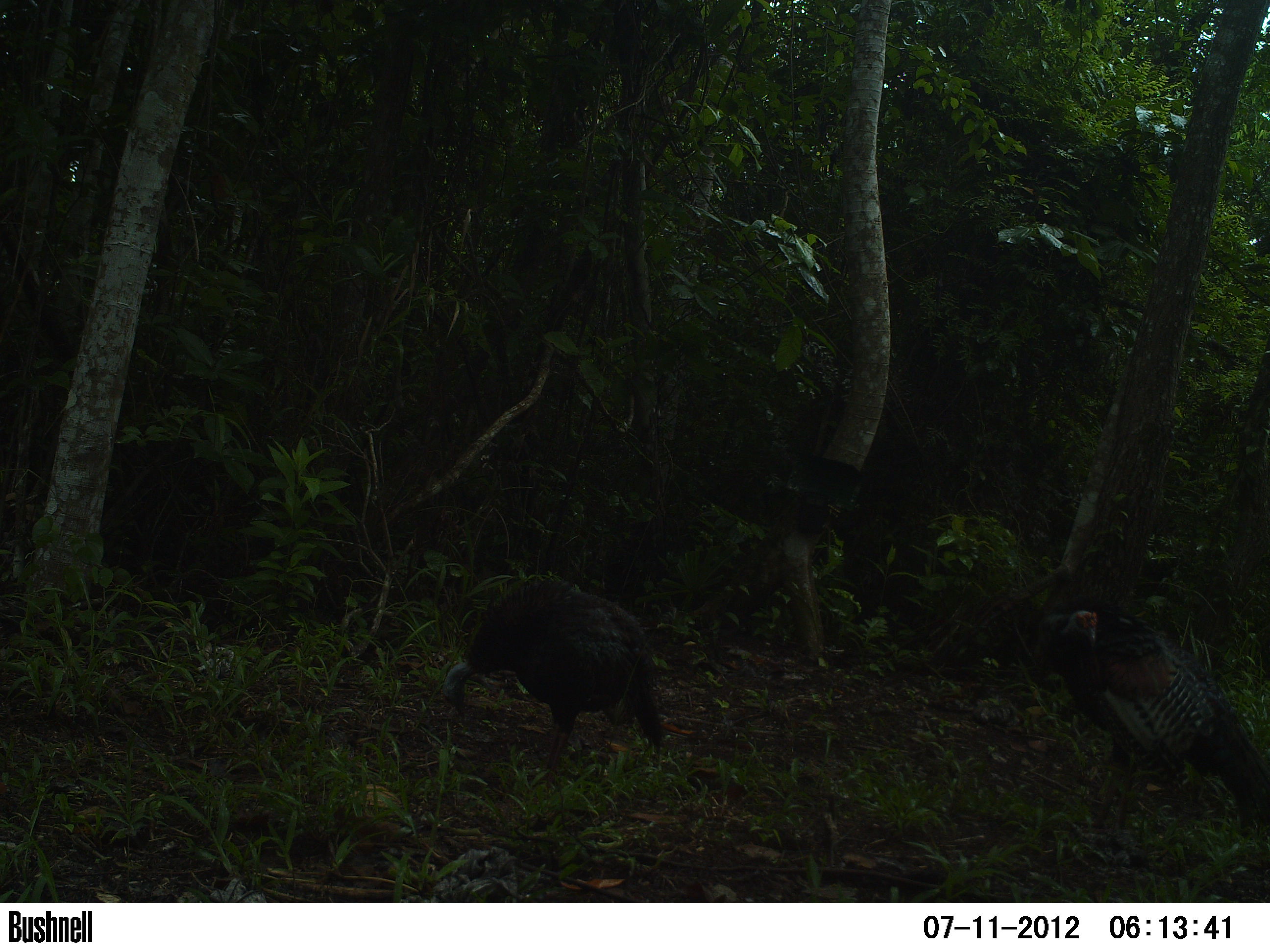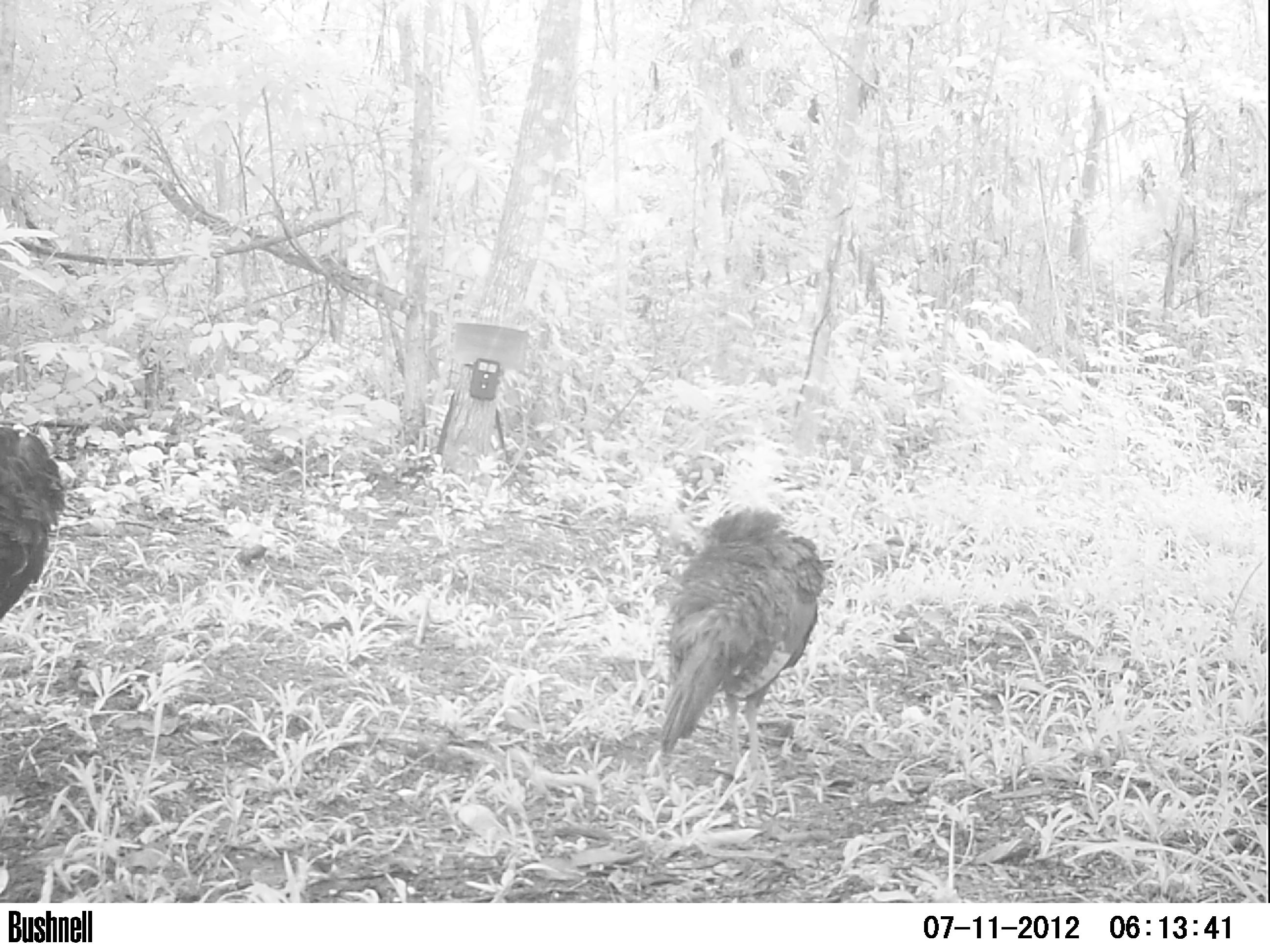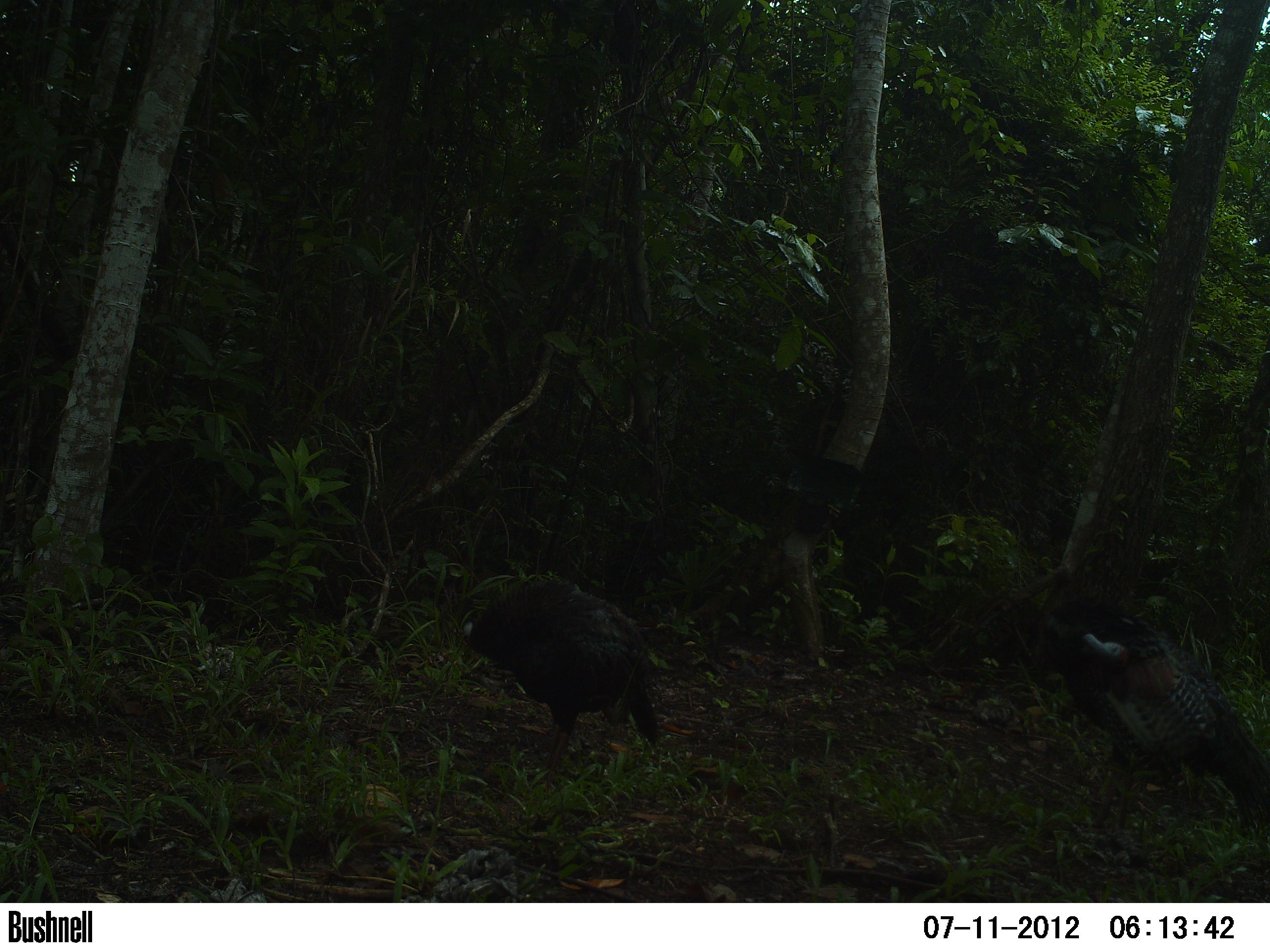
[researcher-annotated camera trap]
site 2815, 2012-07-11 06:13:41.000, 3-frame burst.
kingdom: Animalia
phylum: Chordata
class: Aves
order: Galliformes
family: Phasianidae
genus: Meleagris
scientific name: Meleagris ocellata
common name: ocellated turkey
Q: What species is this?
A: Meleagris ocellata (ocellated turkey).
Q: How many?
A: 2.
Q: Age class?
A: Adult.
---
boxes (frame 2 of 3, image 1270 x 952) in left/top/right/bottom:
meleagris ocellata: 657/507/827/781; 0/427/65/617